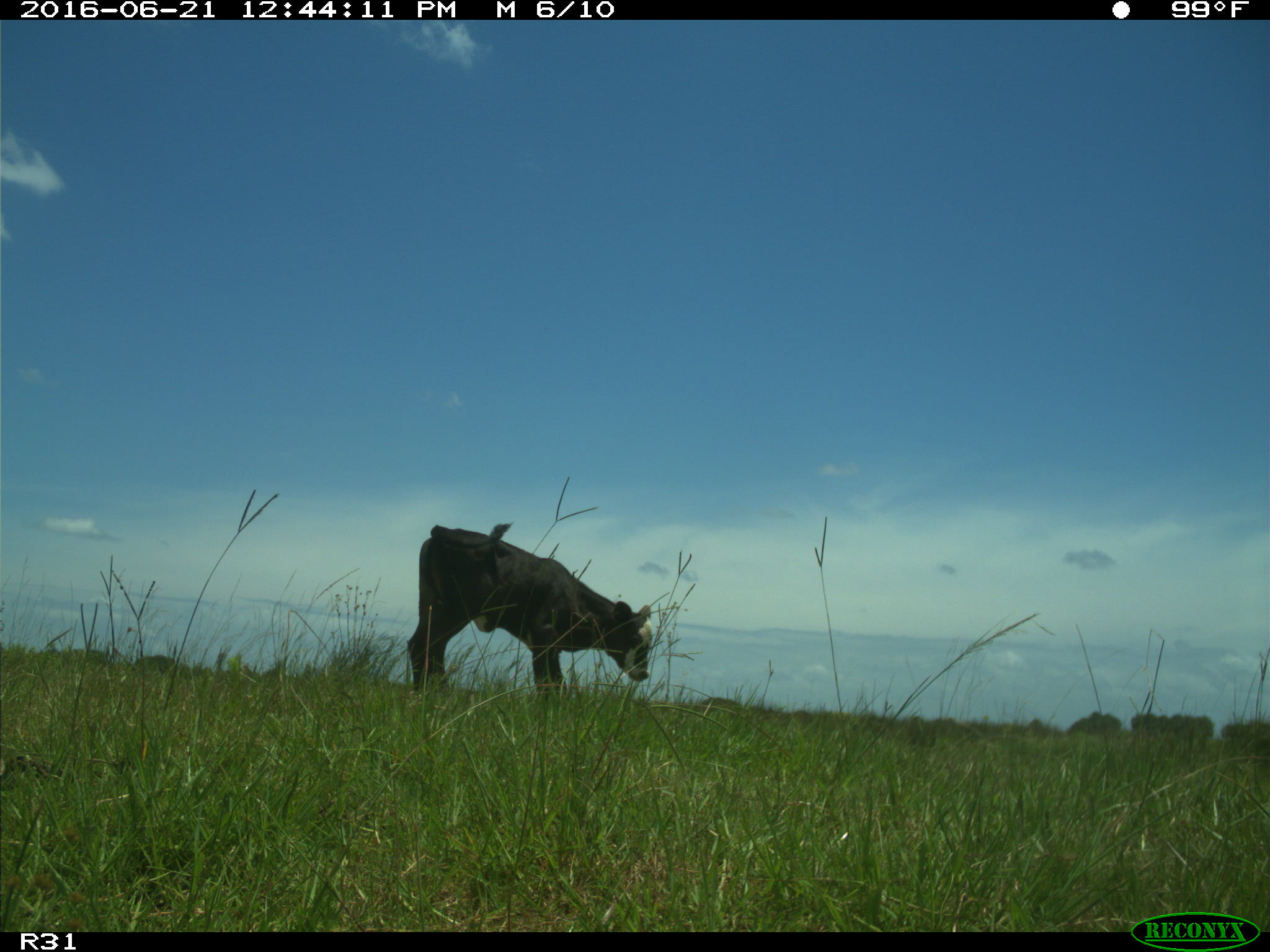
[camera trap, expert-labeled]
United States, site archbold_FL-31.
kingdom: Animalia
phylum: Chordata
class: Mammalia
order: Artiodactyla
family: Bovidae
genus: Bos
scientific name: Bos taurus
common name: domestic cow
Bos taurus (domestic cow).